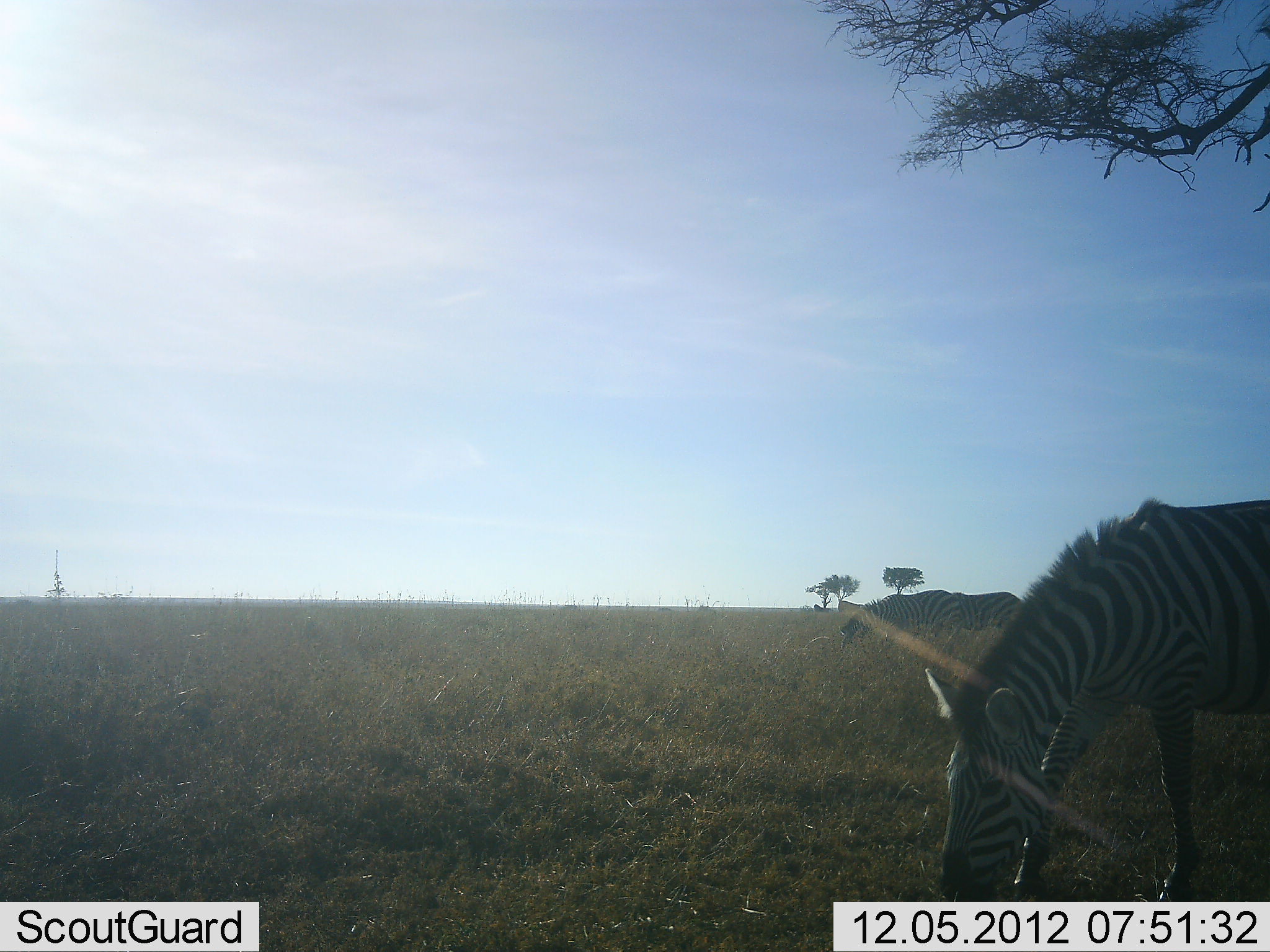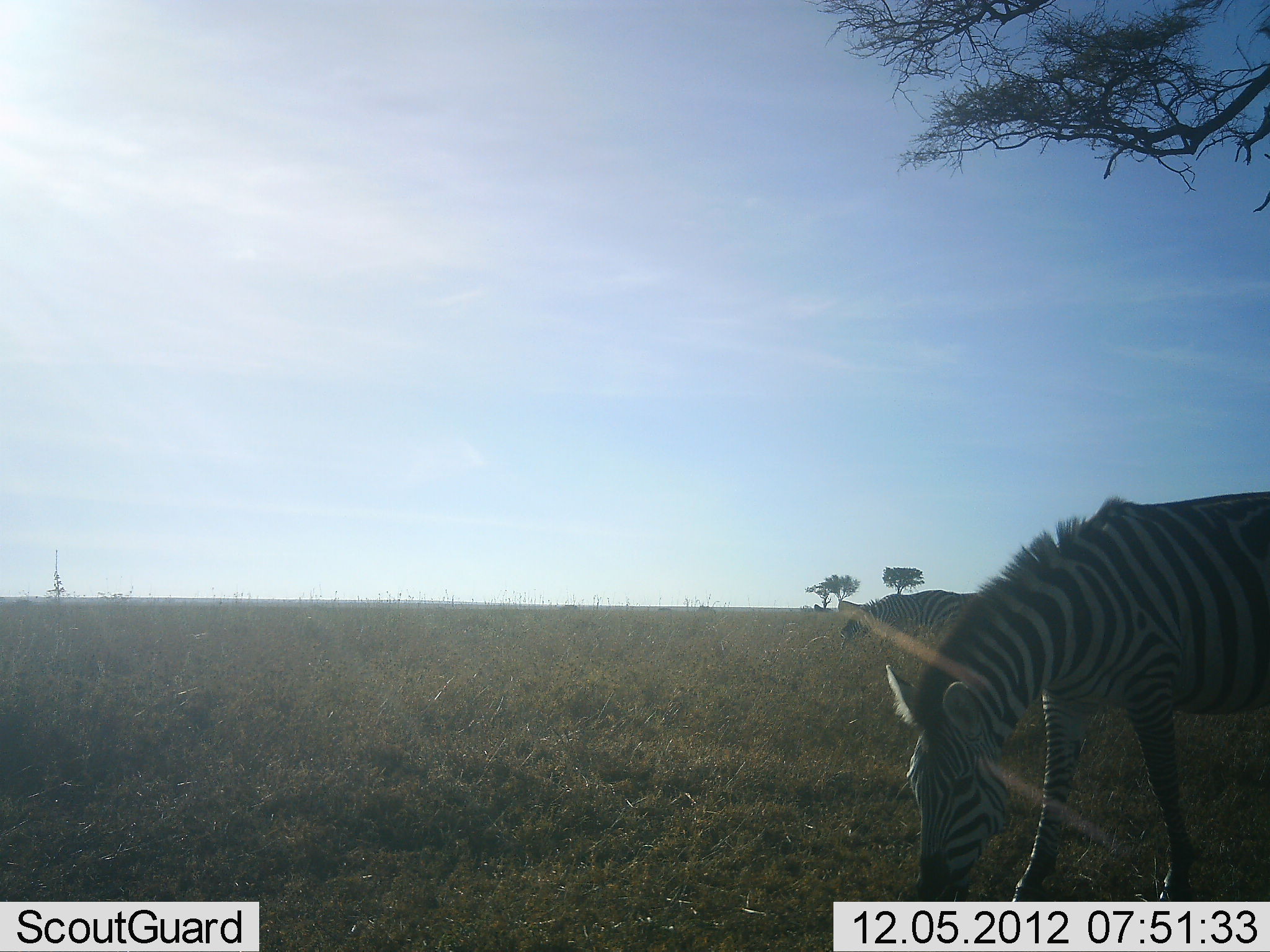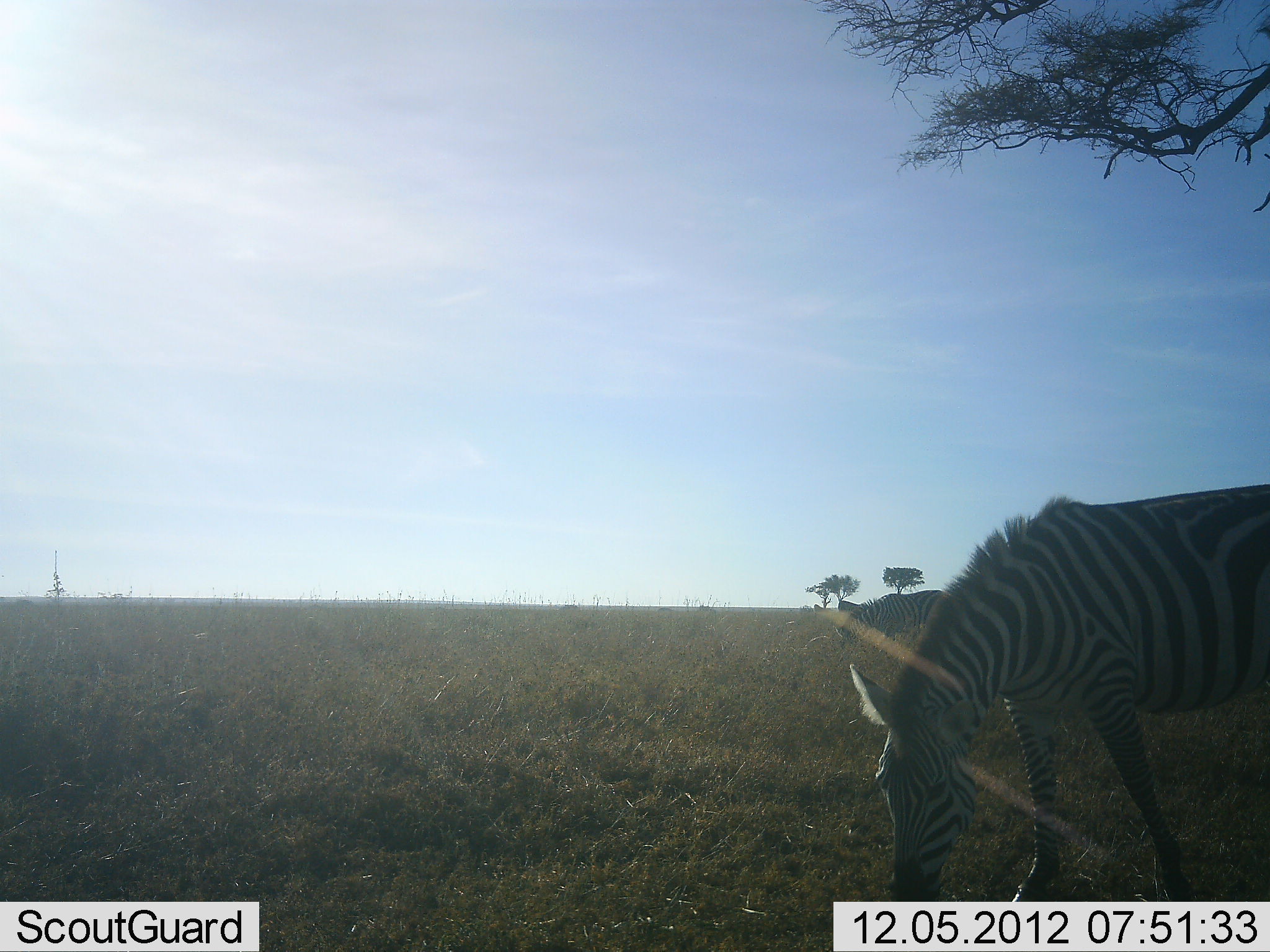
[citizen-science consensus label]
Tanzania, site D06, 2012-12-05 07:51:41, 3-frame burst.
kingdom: Animalia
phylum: Chordata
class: Mammalia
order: Perissodactyla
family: Equidae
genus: Equus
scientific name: Equus quagga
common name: plains zebra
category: zebra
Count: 3.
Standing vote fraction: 27%.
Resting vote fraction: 4%.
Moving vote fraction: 23%.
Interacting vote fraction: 0%.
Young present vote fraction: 0%.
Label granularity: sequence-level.